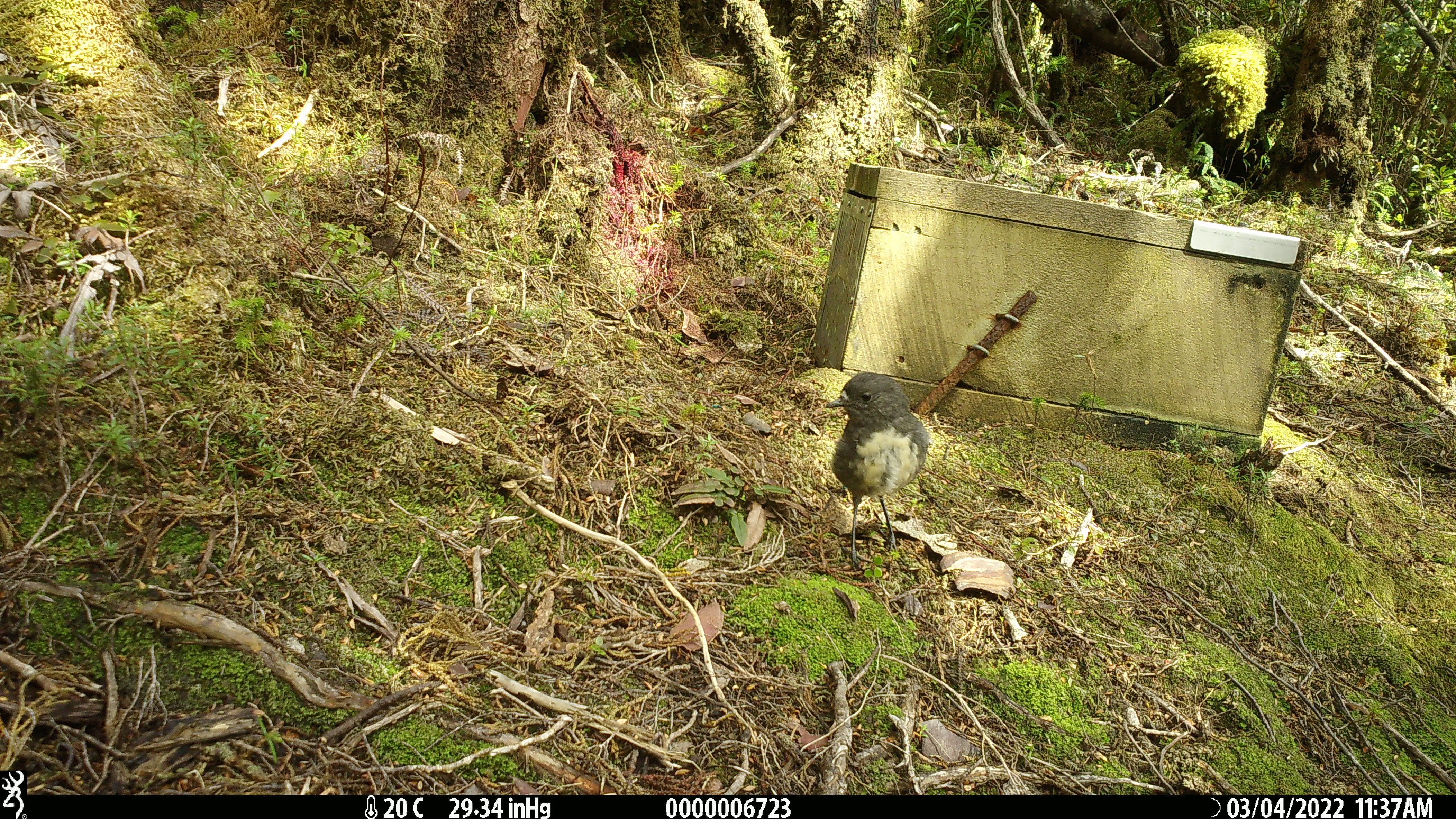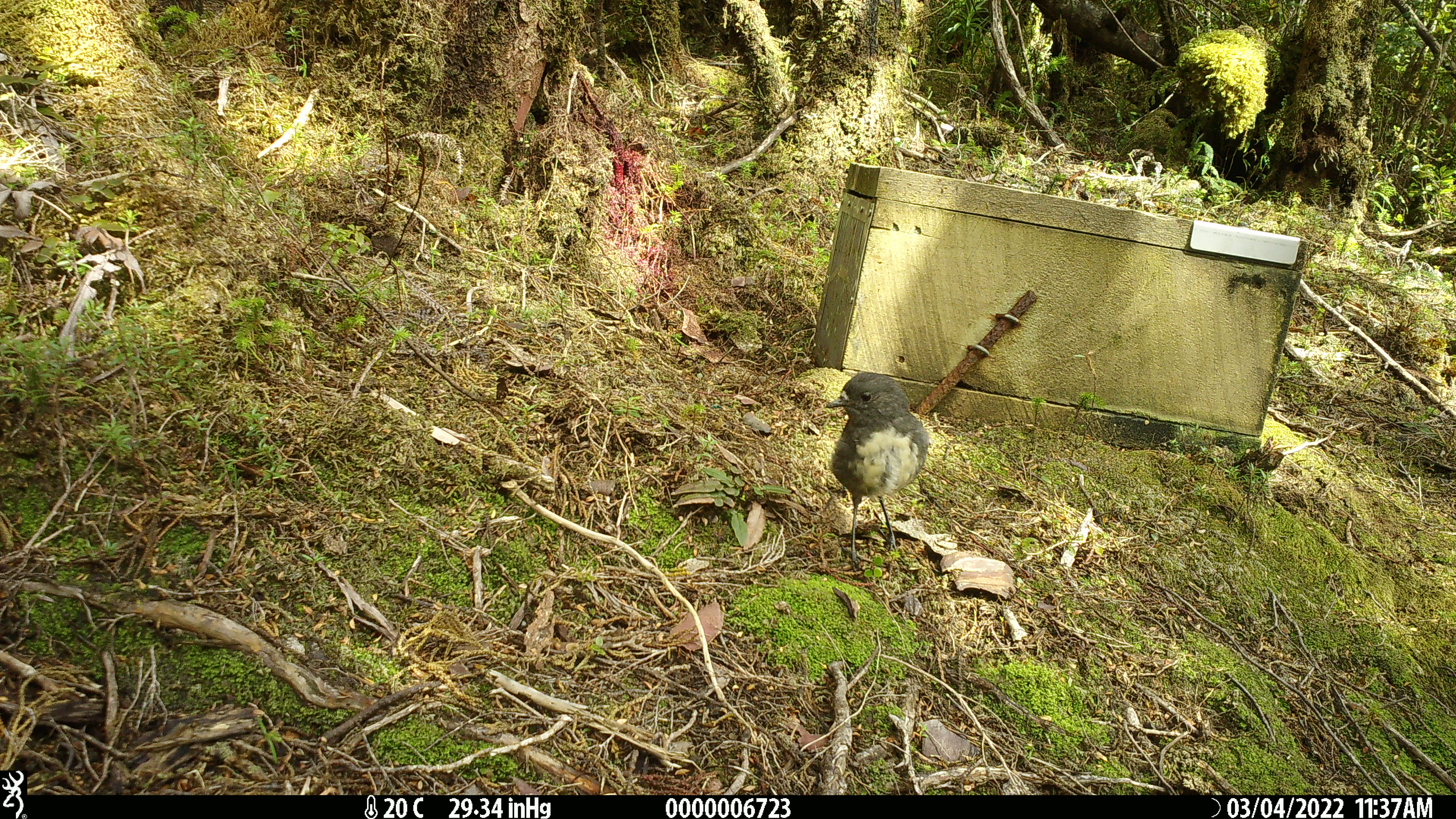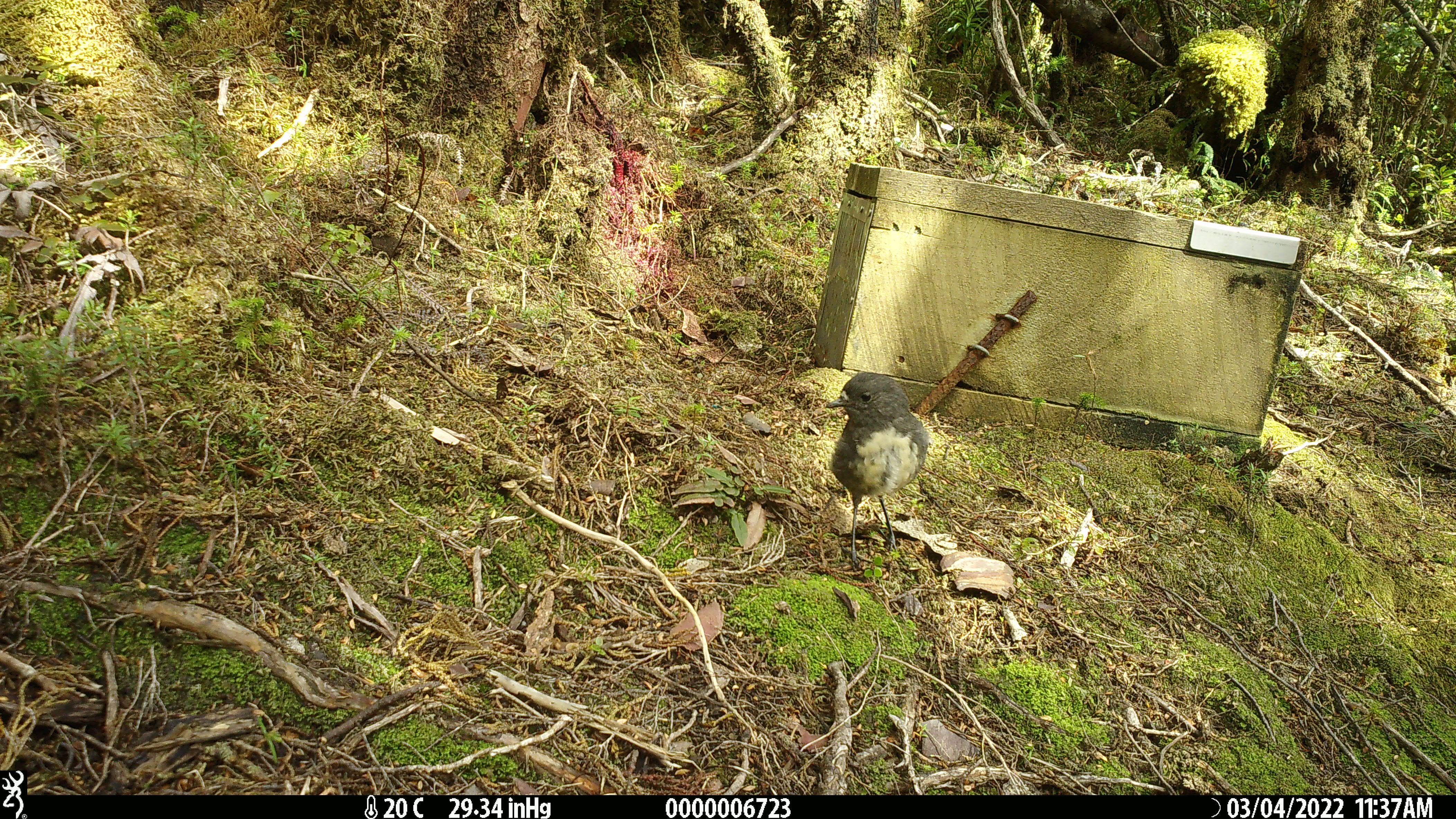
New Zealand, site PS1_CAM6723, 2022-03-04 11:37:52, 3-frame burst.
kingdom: Animalia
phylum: Chordata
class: Aves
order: Passeriformes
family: Petroicidae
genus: Petroica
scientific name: Petroica australis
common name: new zealand robin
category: robin